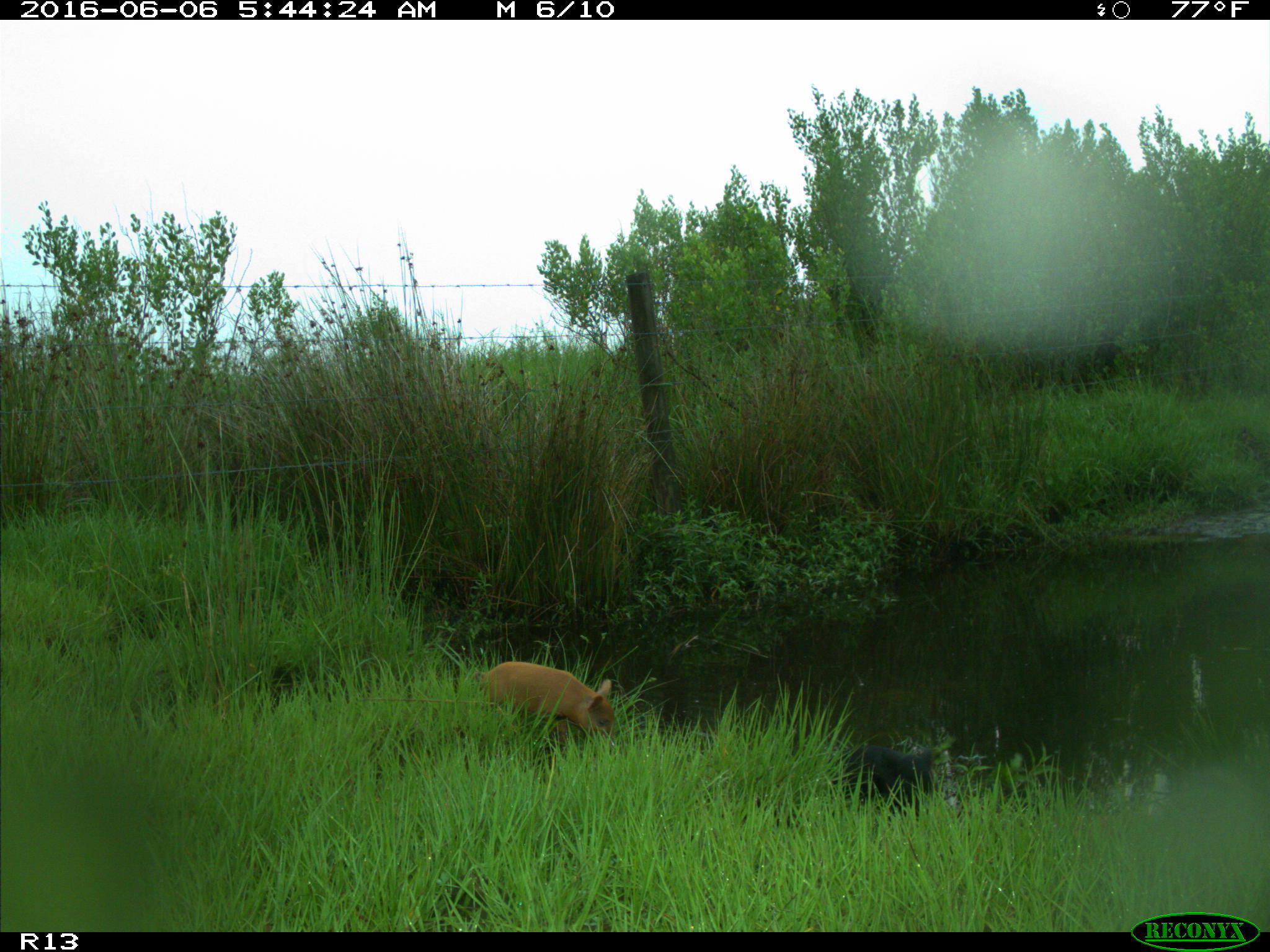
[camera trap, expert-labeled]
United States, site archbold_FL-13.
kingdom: Animalia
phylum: Chordata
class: Mammalia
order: Artiodactyla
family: Suidae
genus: Sus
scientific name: Sus scrofa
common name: wild boar